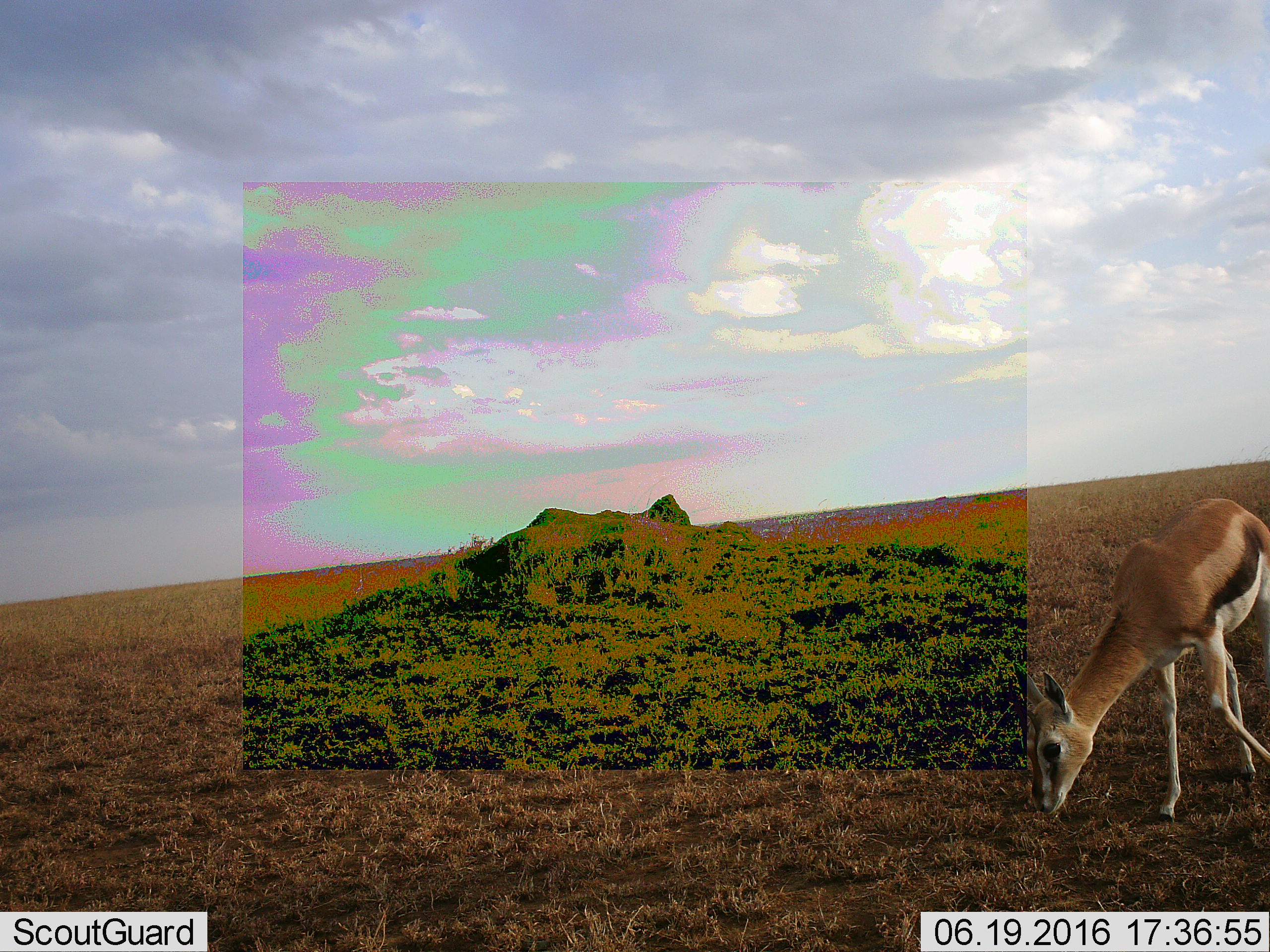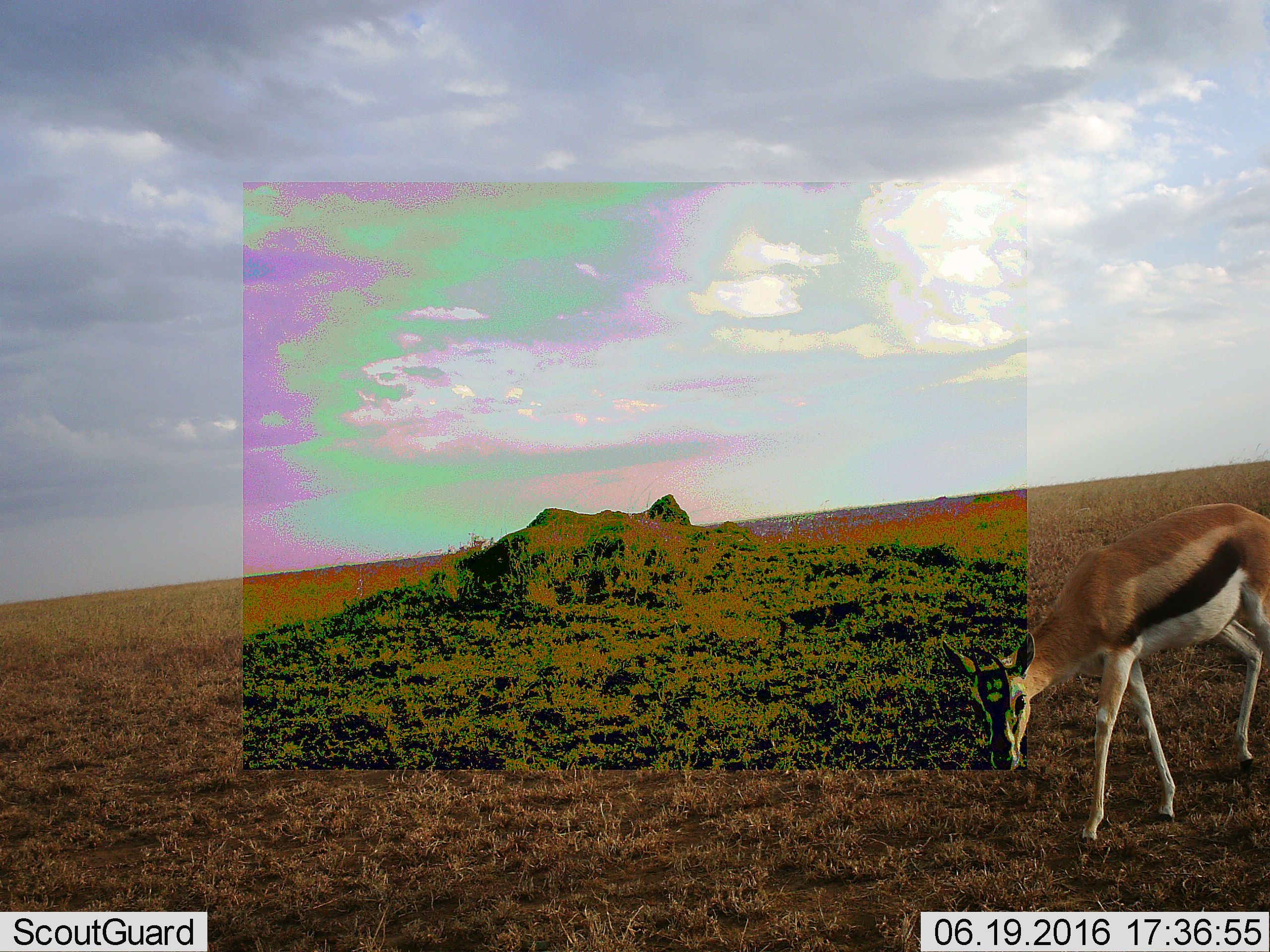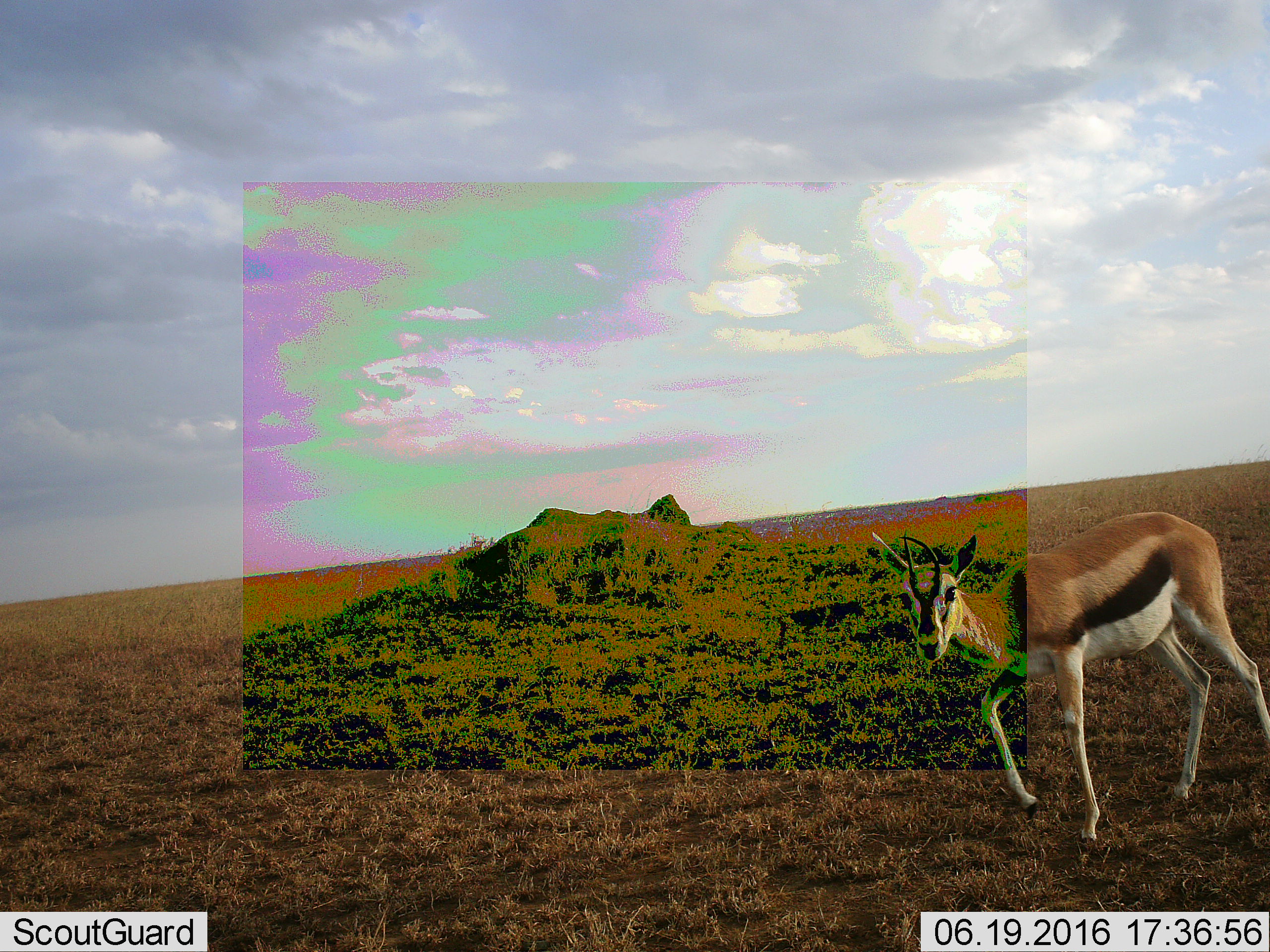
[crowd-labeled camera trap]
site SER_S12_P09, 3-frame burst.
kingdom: Animalia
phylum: Chordata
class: Mammalia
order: Artiodactyla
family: Bovidae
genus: Eudorcas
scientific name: Eudorcas thomsonii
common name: thomson's gazelle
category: gazellethomsons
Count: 1.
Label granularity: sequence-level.